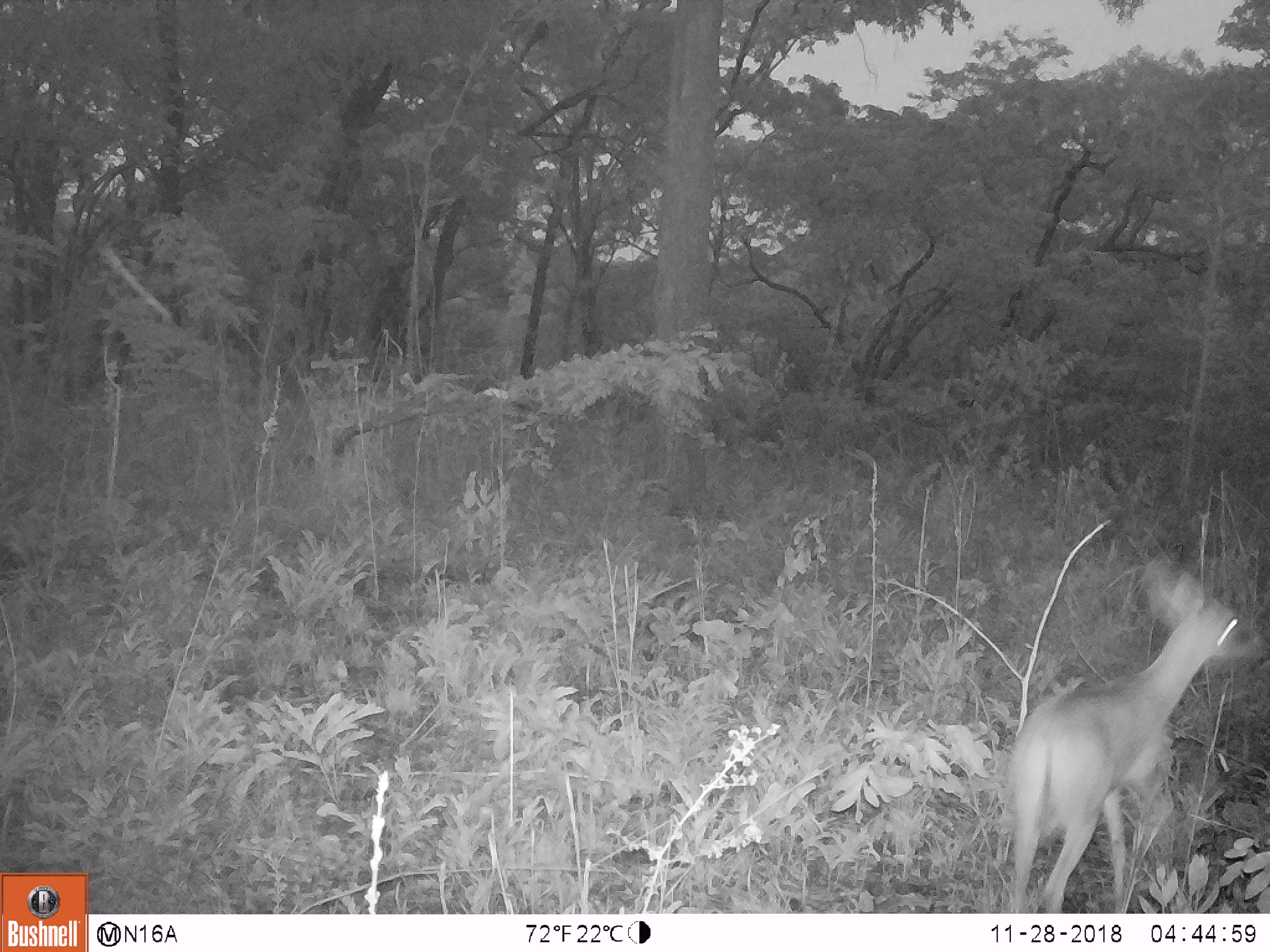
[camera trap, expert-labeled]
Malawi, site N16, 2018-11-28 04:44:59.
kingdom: Animalia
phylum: Chordata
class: Mammalia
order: Artiodactyla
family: Bovidae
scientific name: Antilopinae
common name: small antelope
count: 1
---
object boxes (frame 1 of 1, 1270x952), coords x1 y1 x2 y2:
small antelope: 994 545 1265 908